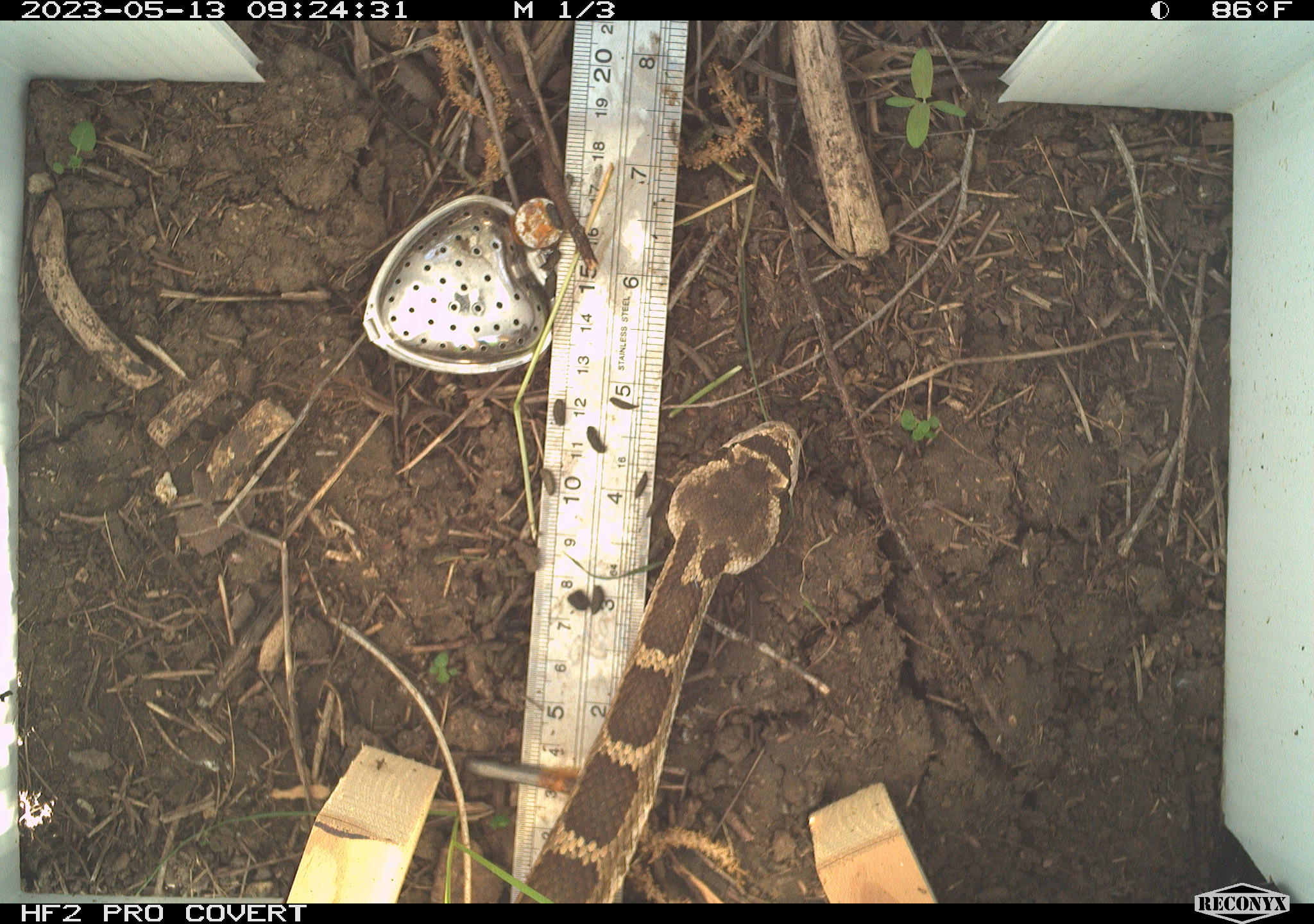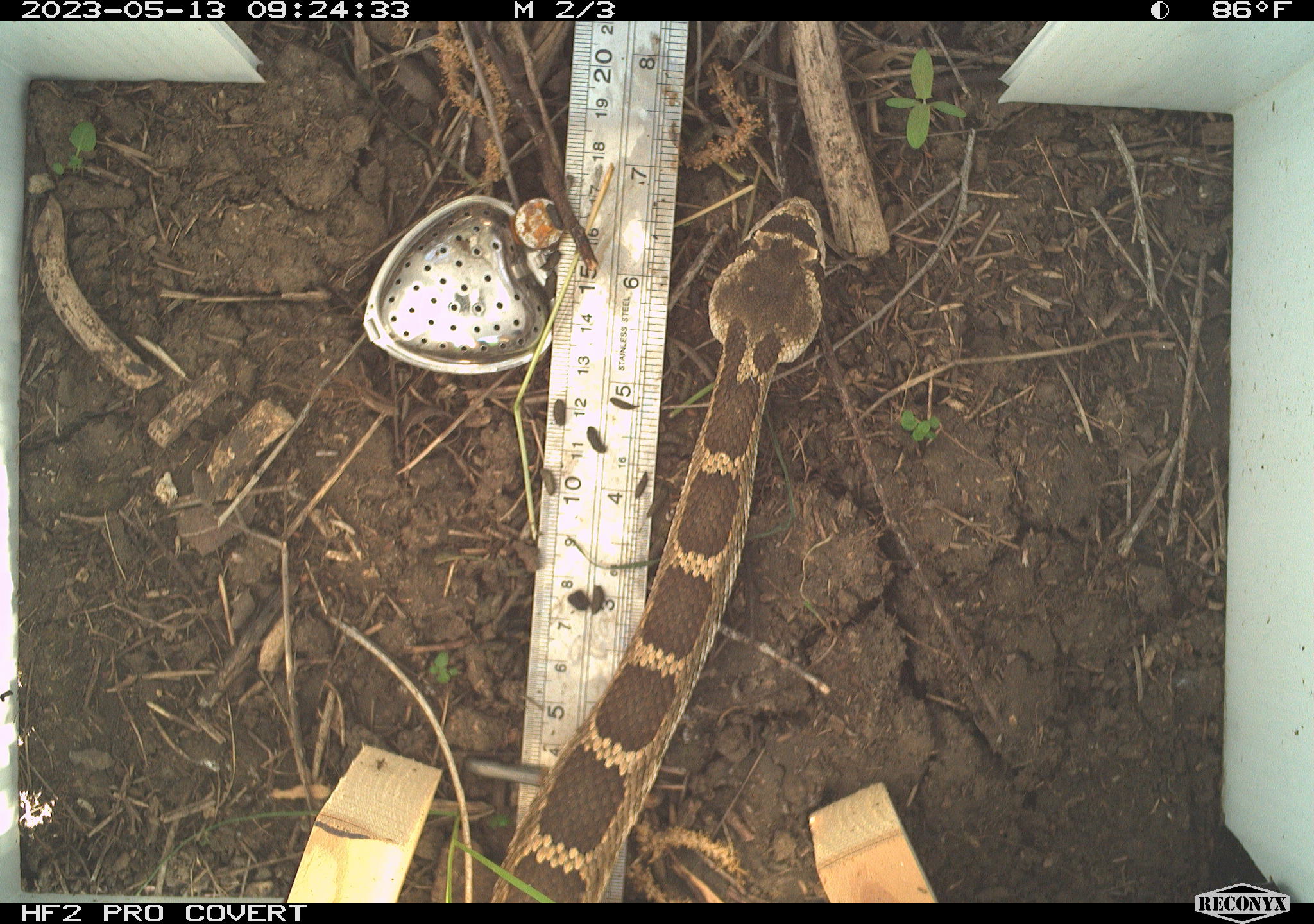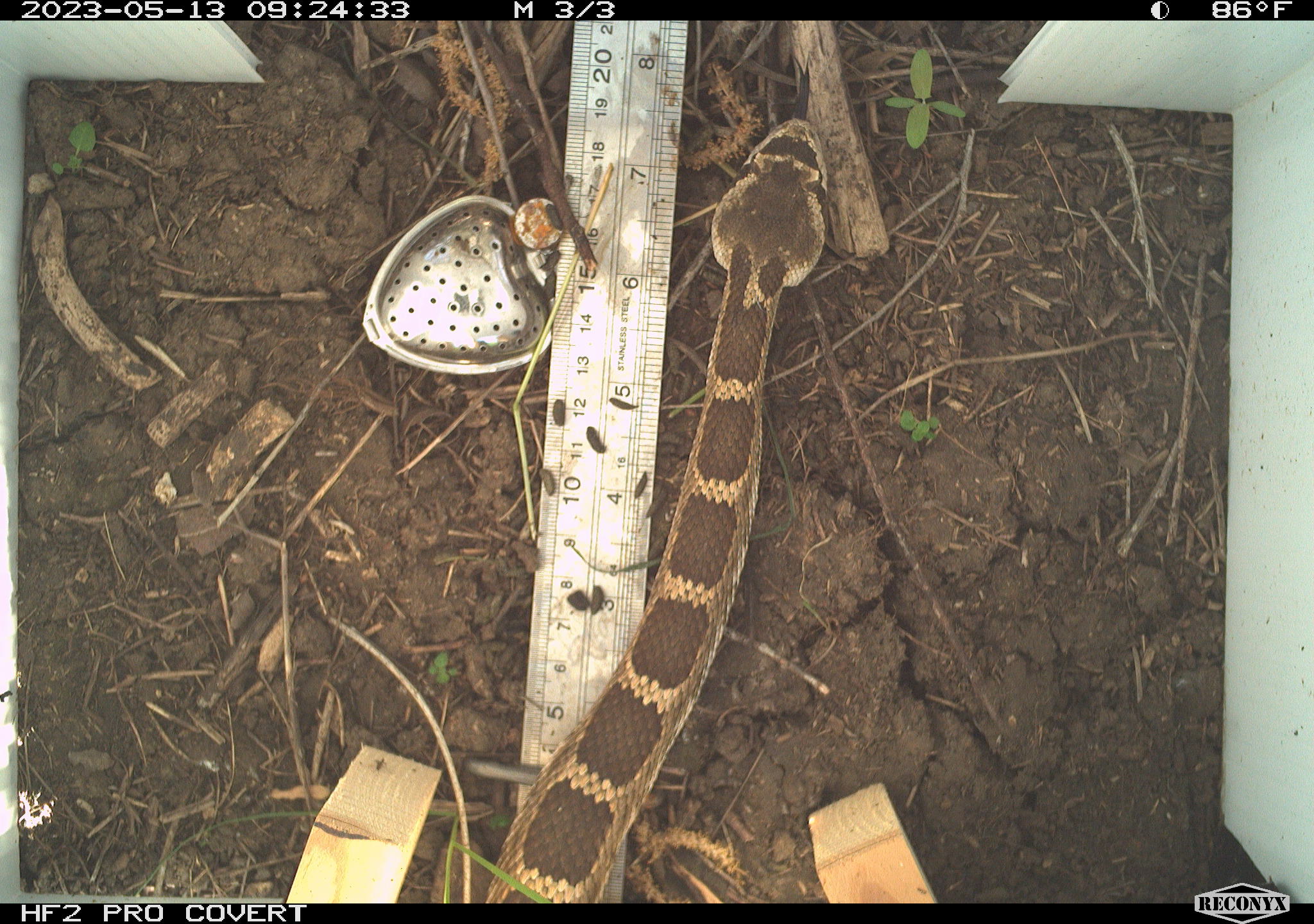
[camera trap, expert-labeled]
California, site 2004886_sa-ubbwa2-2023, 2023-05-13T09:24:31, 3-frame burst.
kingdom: Animalia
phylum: Chordata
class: Reptilia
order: Squamata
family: Viperidae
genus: Crotalus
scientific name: Crotalus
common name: rattlers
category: crotalus species